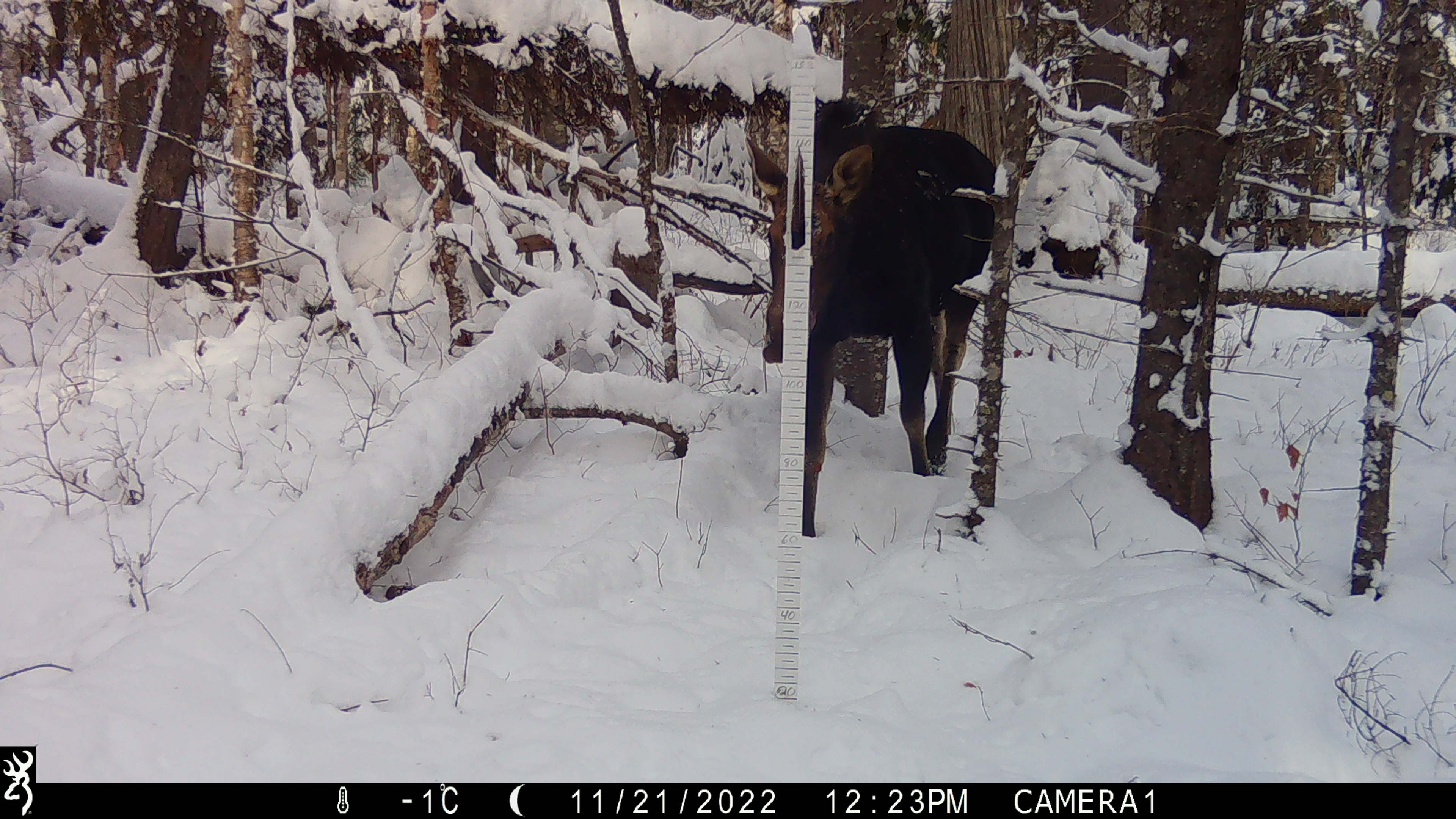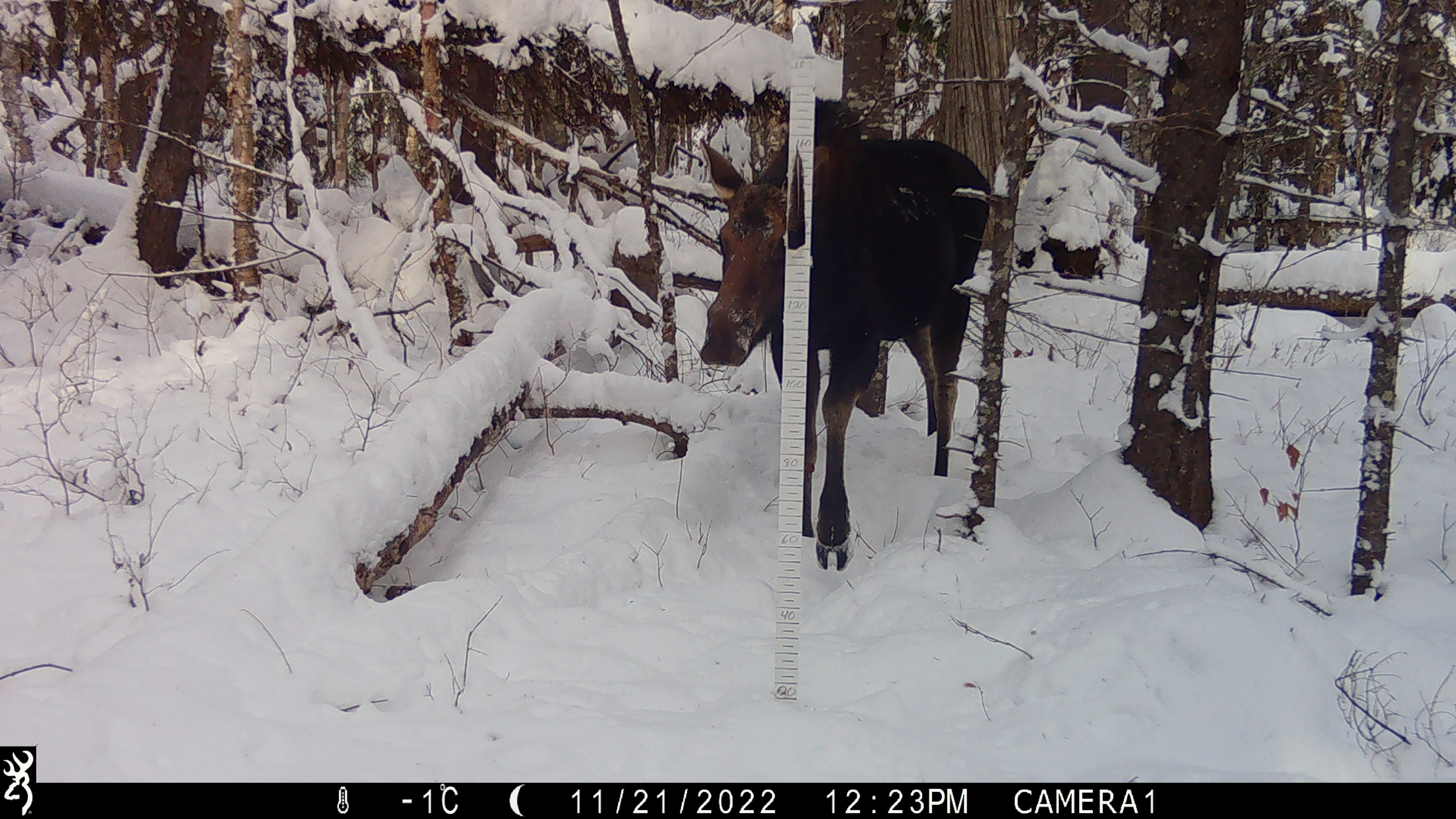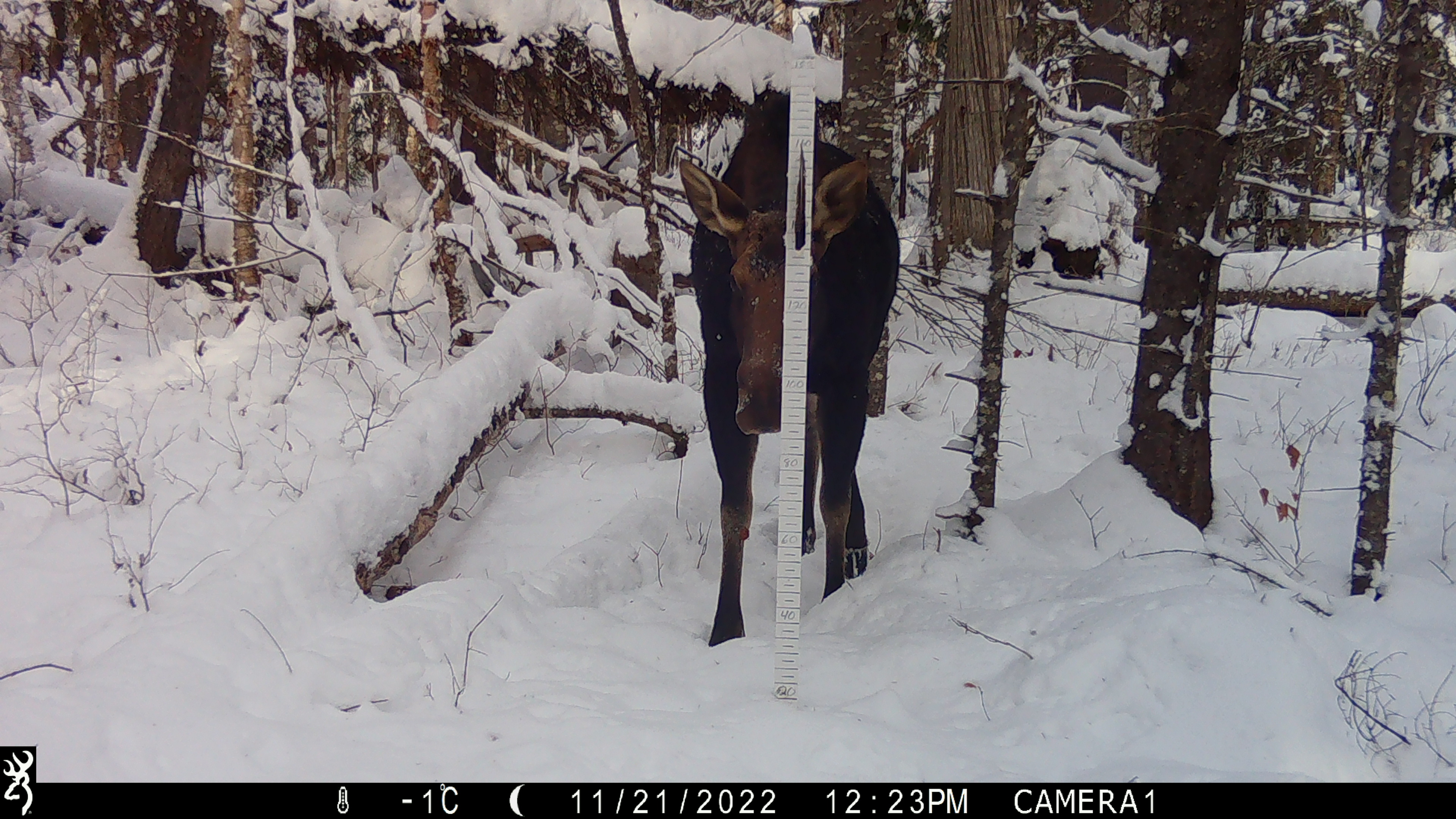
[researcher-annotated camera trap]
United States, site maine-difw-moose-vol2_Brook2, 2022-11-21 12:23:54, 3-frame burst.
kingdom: Animalia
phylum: Chordata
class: Mammalia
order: Artiodactyla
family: Cervidae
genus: Alces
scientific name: Alces alces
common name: moose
Moose (Alces alces).